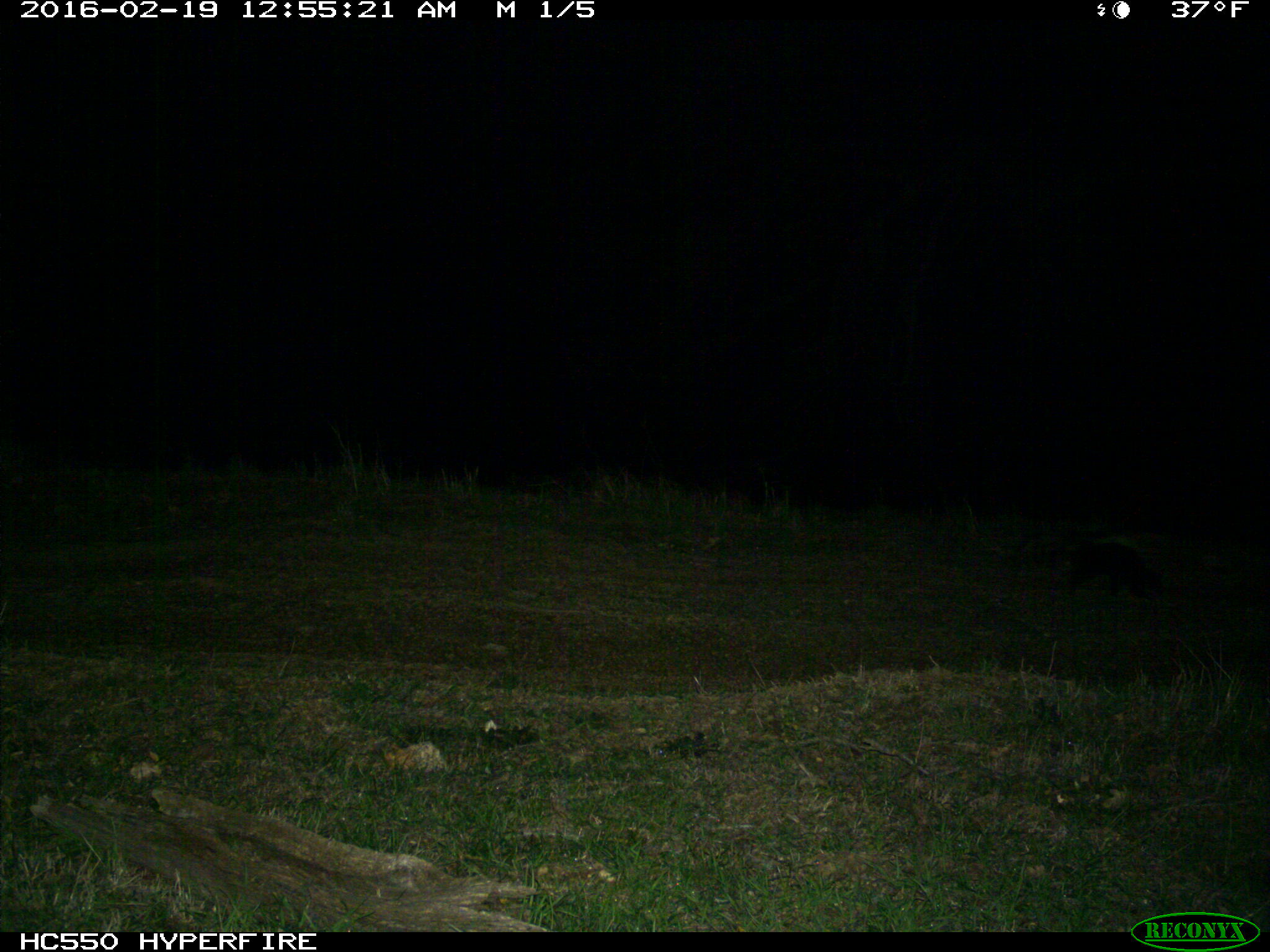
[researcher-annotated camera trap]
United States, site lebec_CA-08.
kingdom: Animalia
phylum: Chordata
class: Mammalia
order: Carnivora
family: Mephitidae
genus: Mephitis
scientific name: Mephitis mephitis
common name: striped skunk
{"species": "Mephitis mephitis (striped skunk)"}